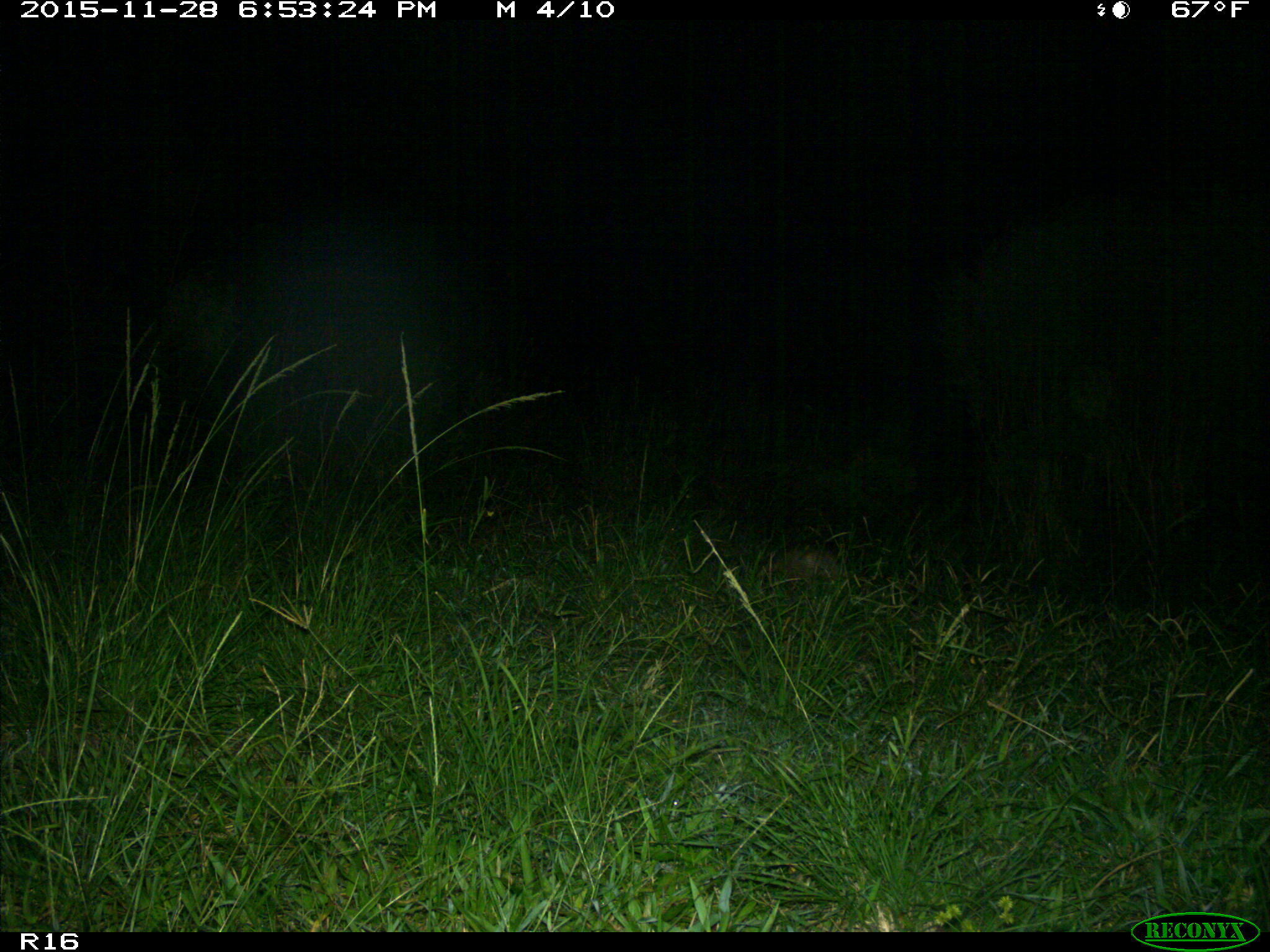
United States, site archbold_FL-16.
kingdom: Animalia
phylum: Chordata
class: Mammalia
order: Cingulata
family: Dasypodidae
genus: Dasypus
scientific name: Dasypus novemcinctus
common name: nine-banded armadillo